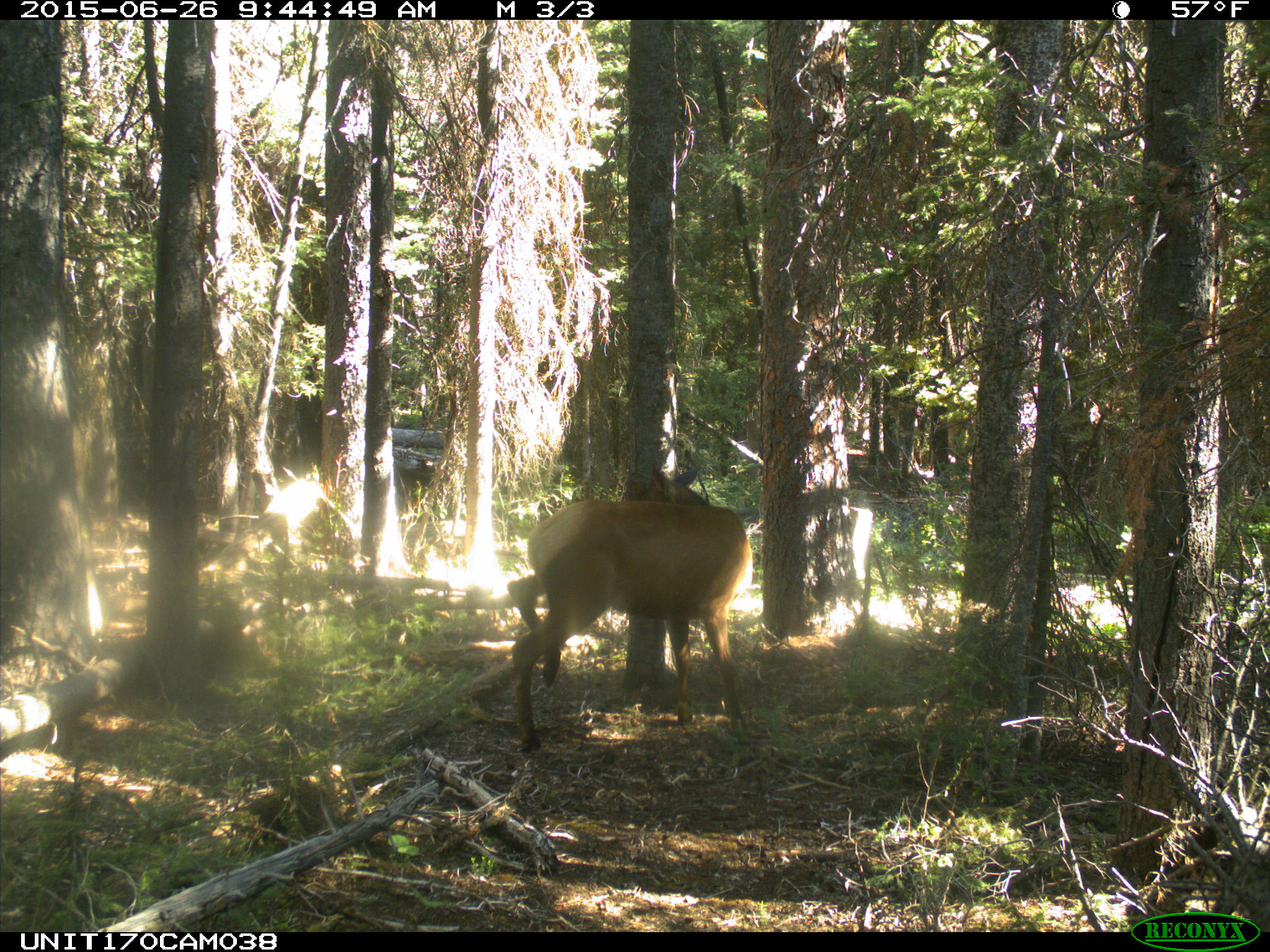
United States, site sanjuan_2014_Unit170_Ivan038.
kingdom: Animalia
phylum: Chordata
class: Mammalia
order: Artiodactyla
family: Cervidae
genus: Cervus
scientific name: Cervus elaphus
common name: red deer